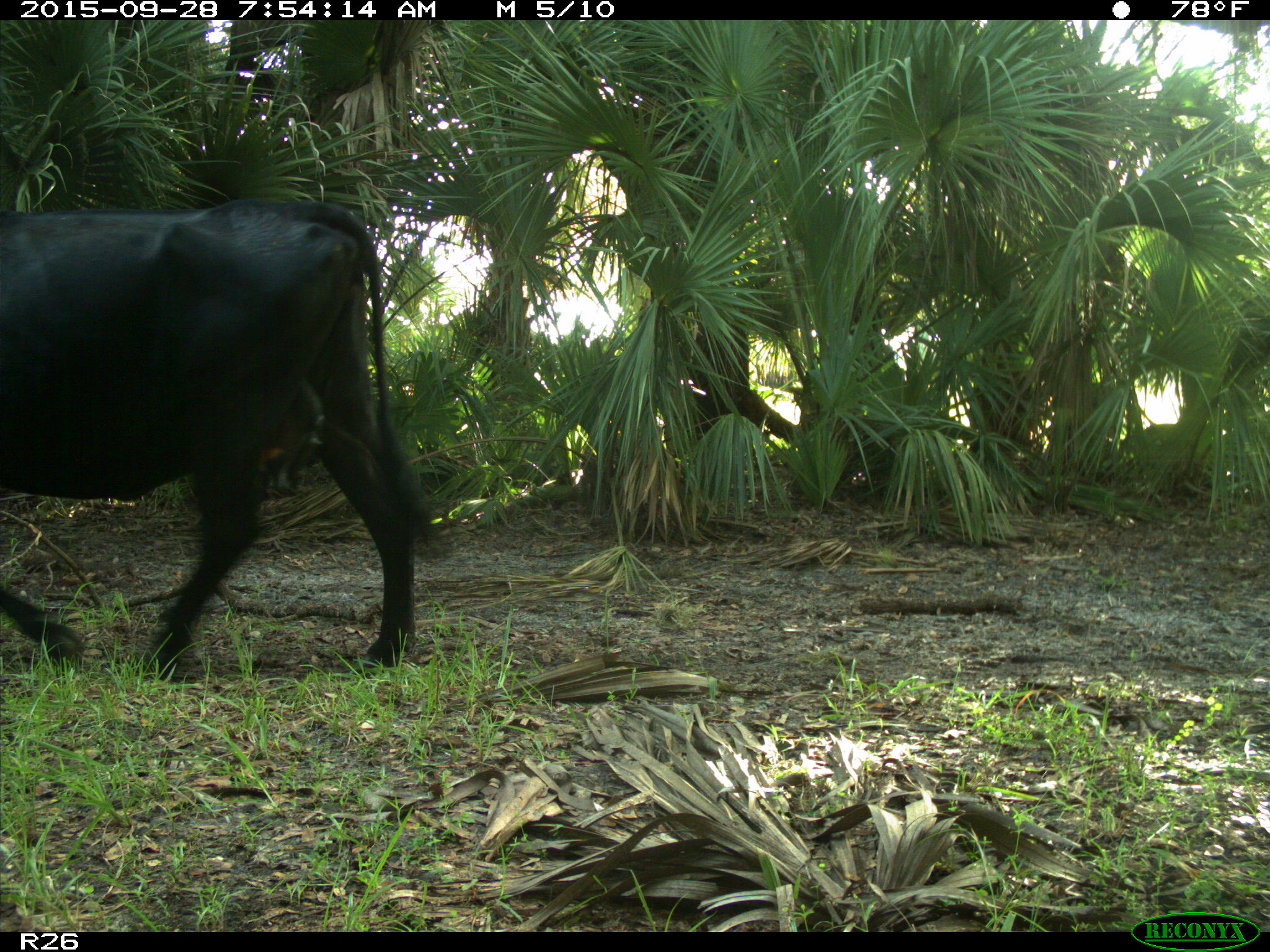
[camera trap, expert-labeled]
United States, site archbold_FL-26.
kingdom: Animalia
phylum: Chordata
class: Mammalia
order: Artiodactyla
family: Bovidae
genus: Bos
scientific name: Bos taurus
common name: domestic cow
Bos taurus (domestic cow).